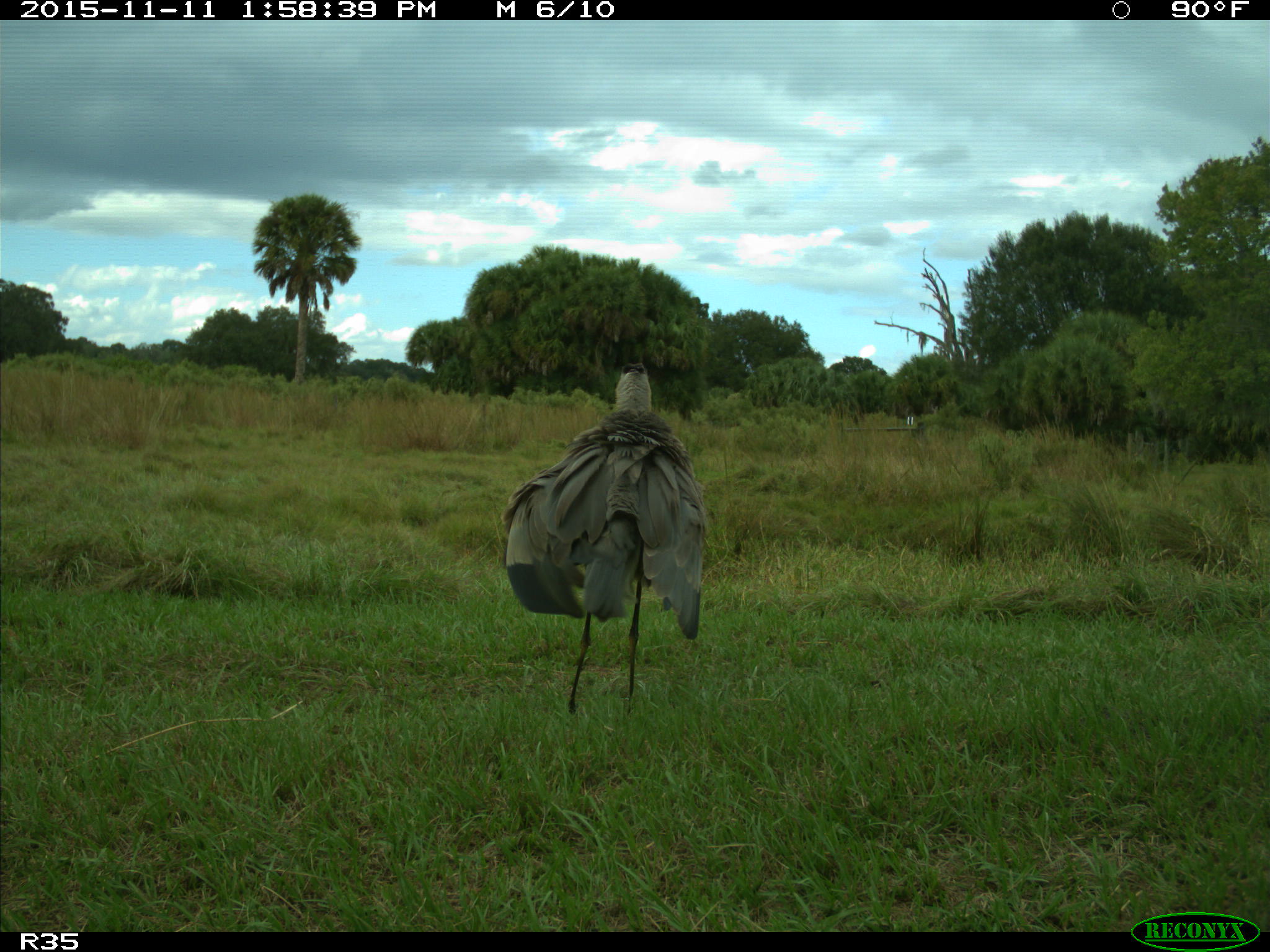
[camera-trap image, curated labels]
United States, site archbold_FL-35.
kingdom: Animalia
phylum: Chordata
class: Aves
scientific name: Aves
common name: birds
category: unidentified bird